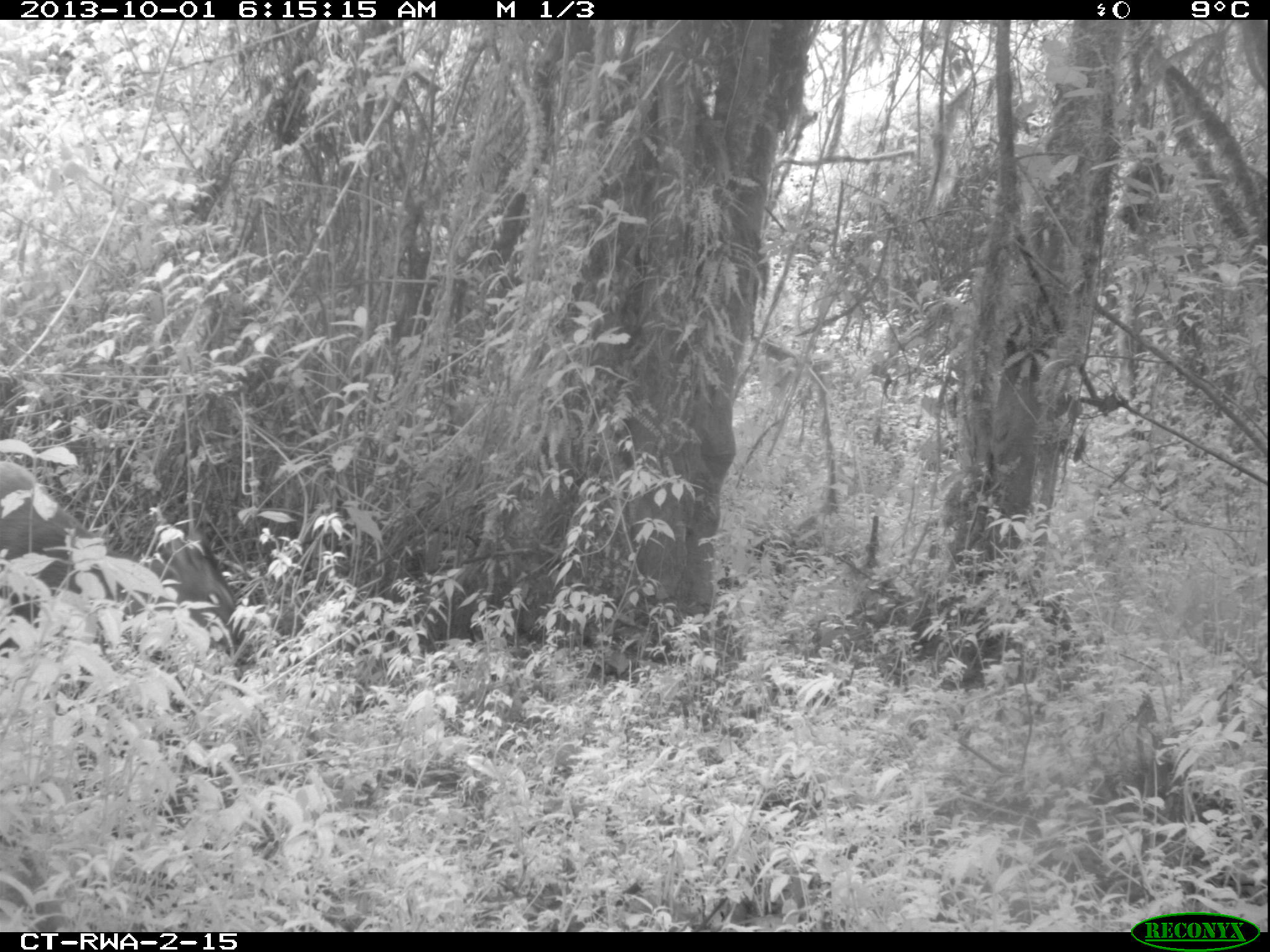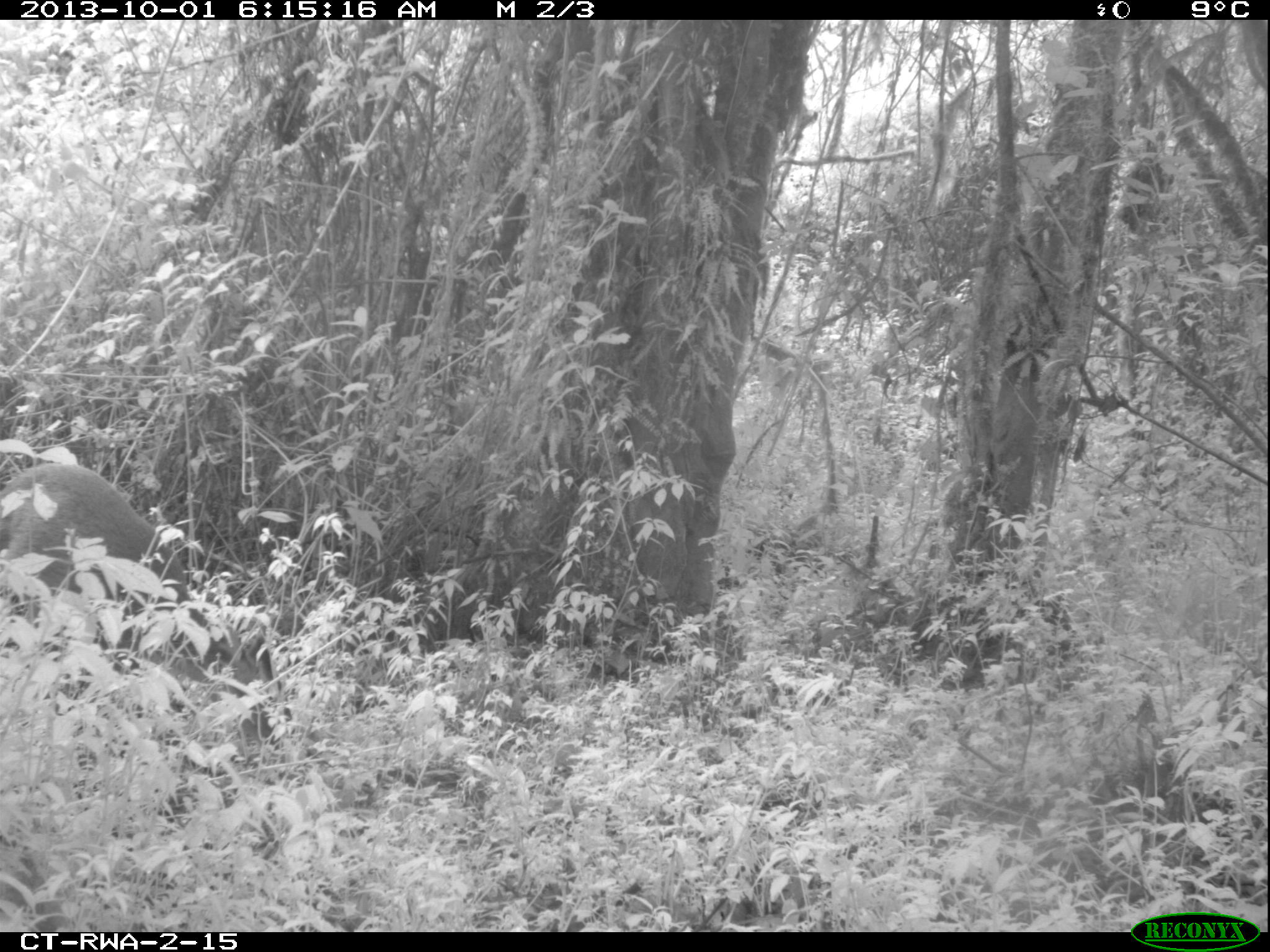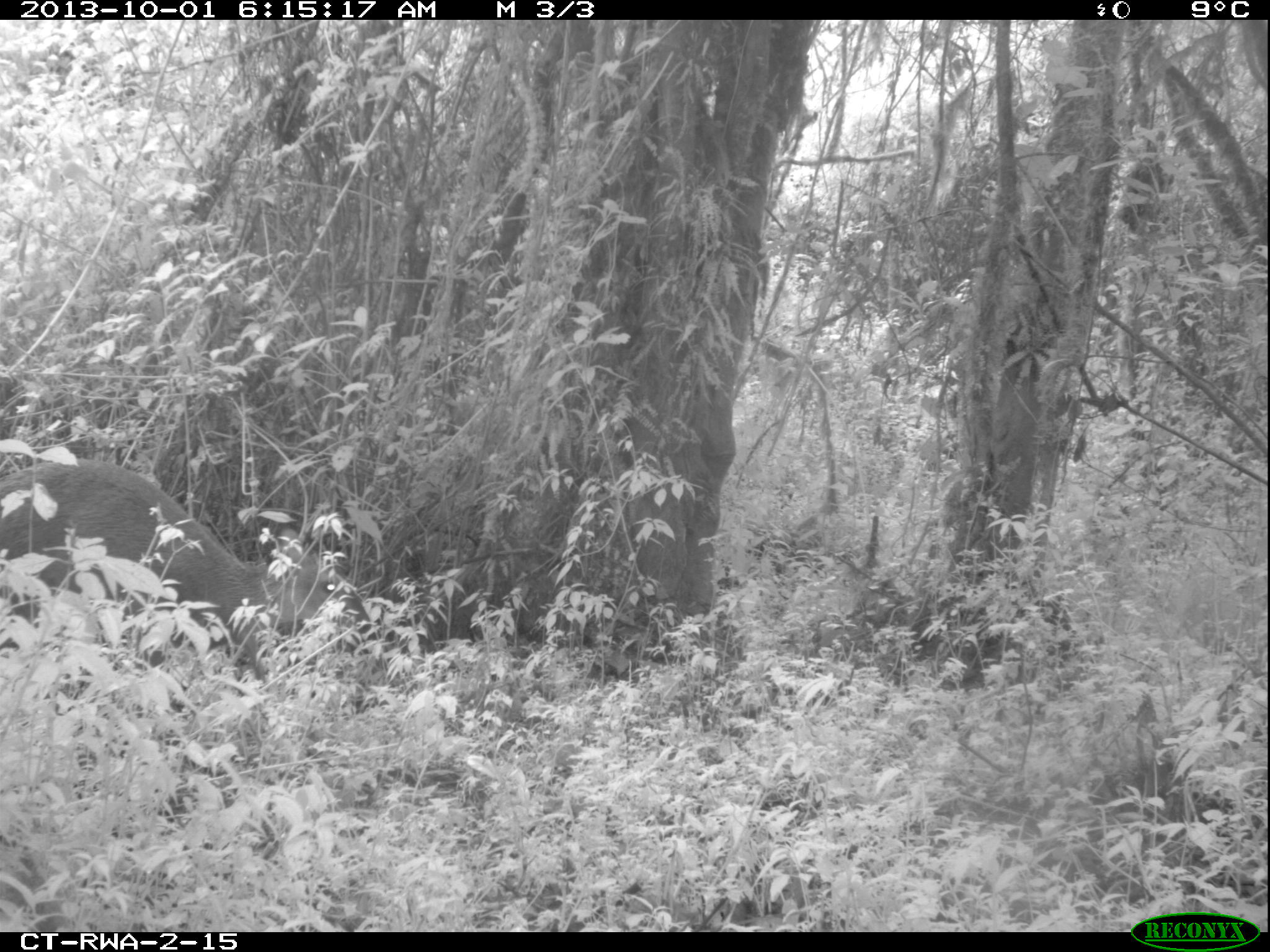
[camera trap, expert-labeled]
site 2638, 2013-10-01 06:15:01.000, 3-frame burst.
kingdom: Animalia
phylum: Chordata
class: Mammalia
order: Artiodactyla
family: Bovidae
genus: Cephalophus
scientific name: Cephalophus nigrifrons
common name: black-fronted duiker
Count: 1.